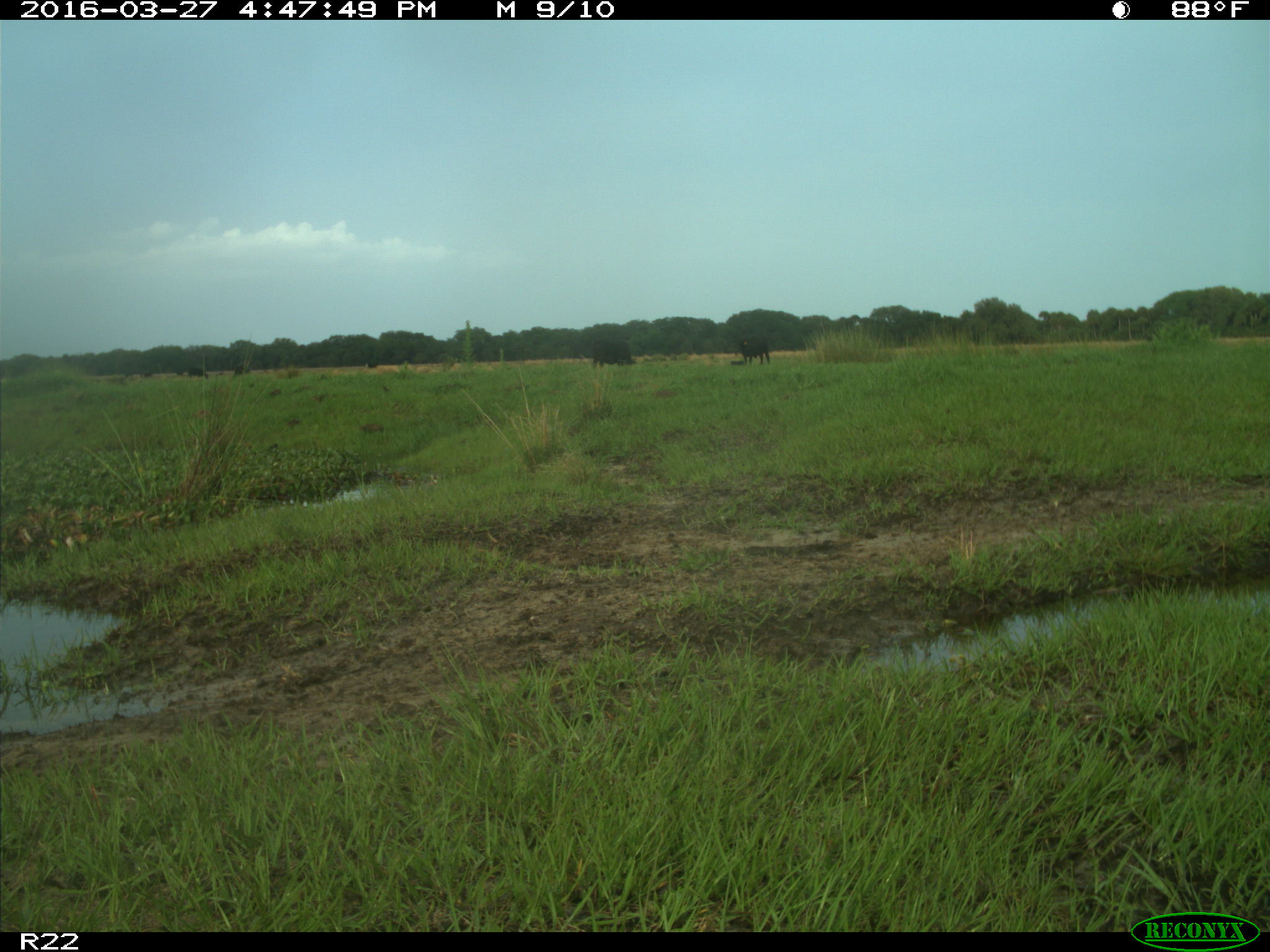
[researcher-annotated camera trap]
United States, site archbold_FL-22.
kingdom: Animalia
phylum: Chordata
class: Mammalia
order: Artiodactyla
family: Bovidae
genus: Bos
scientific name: Bos taurus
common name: domestic cow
Bos taurus (domestic cow).